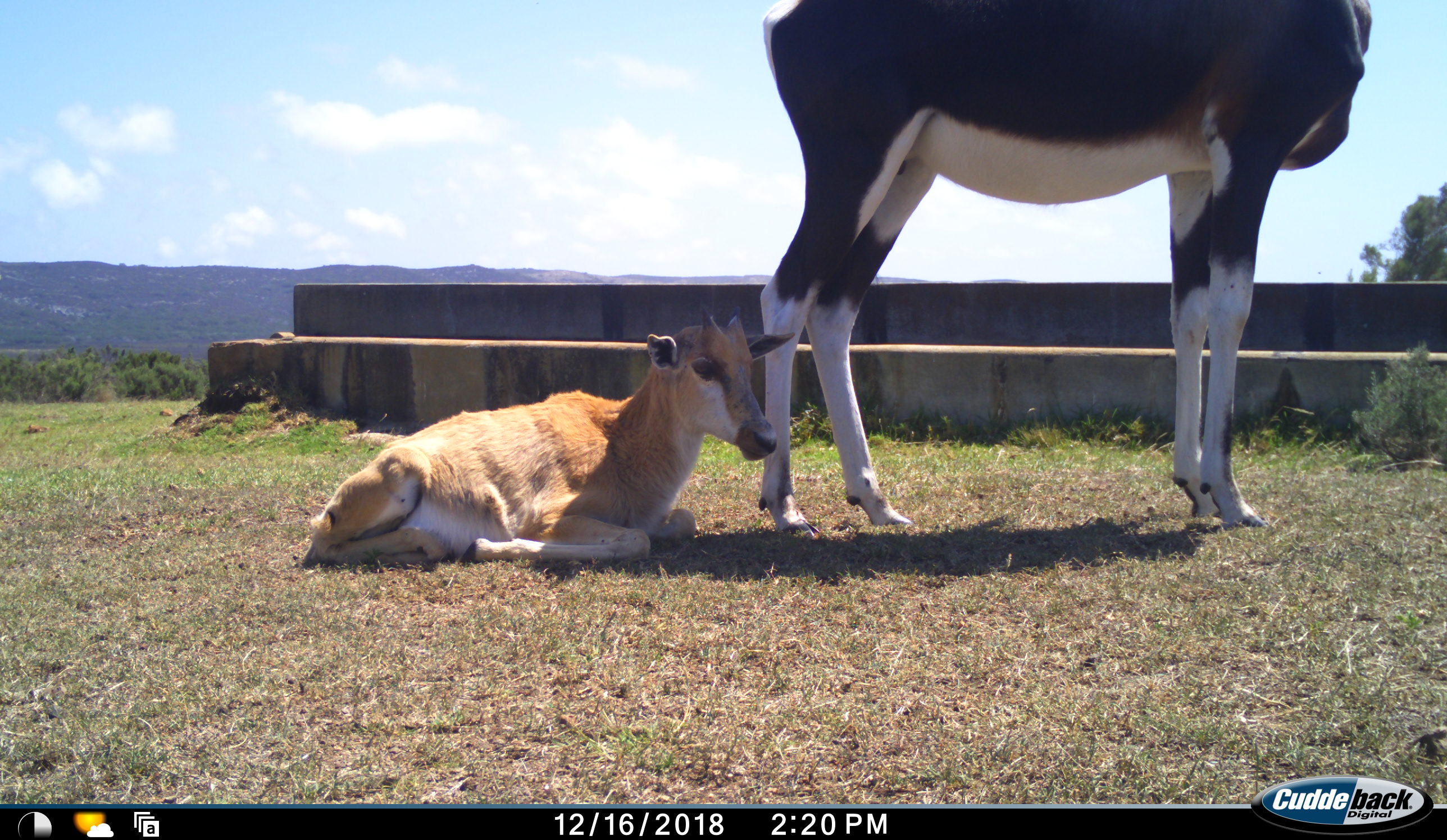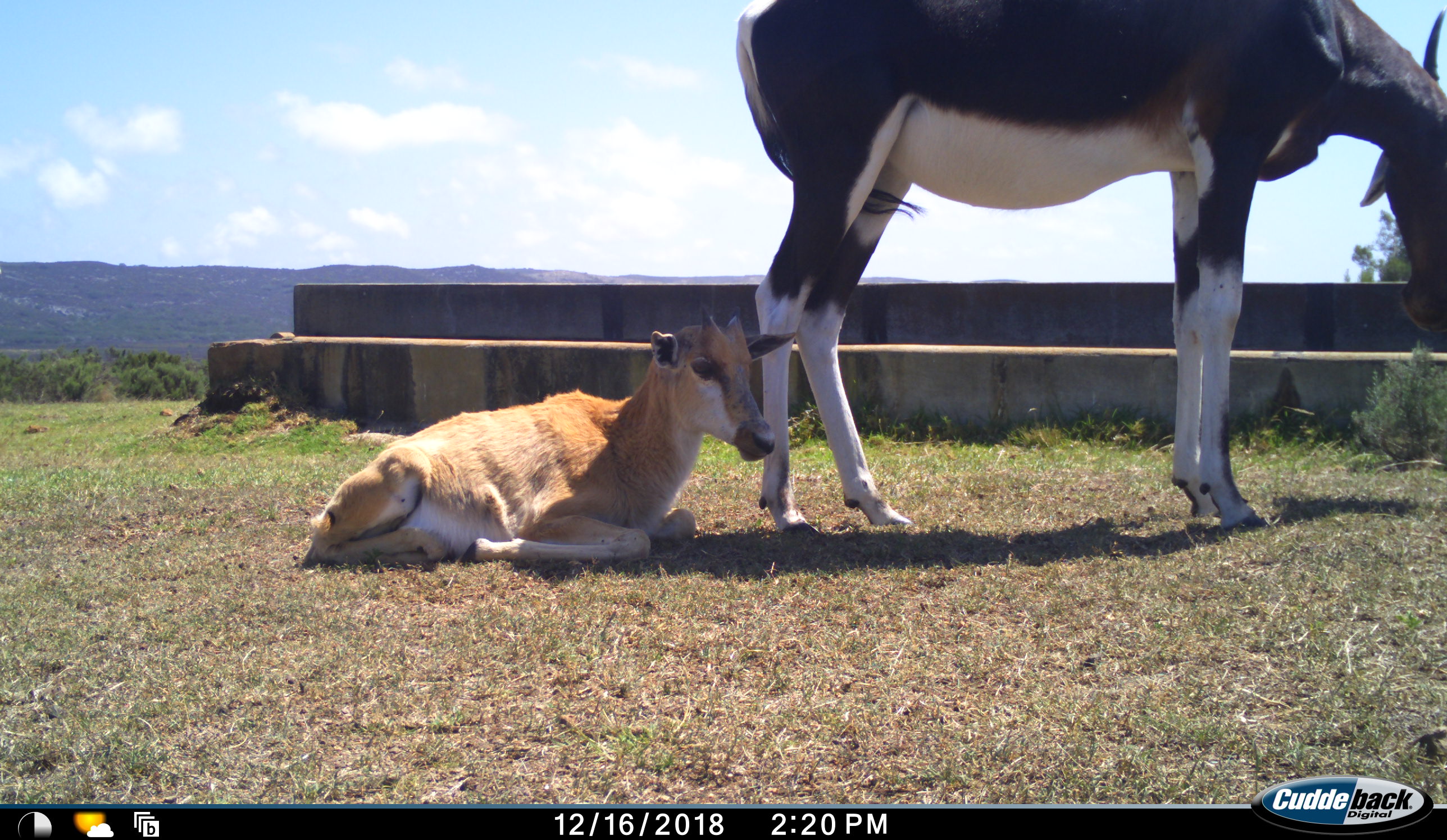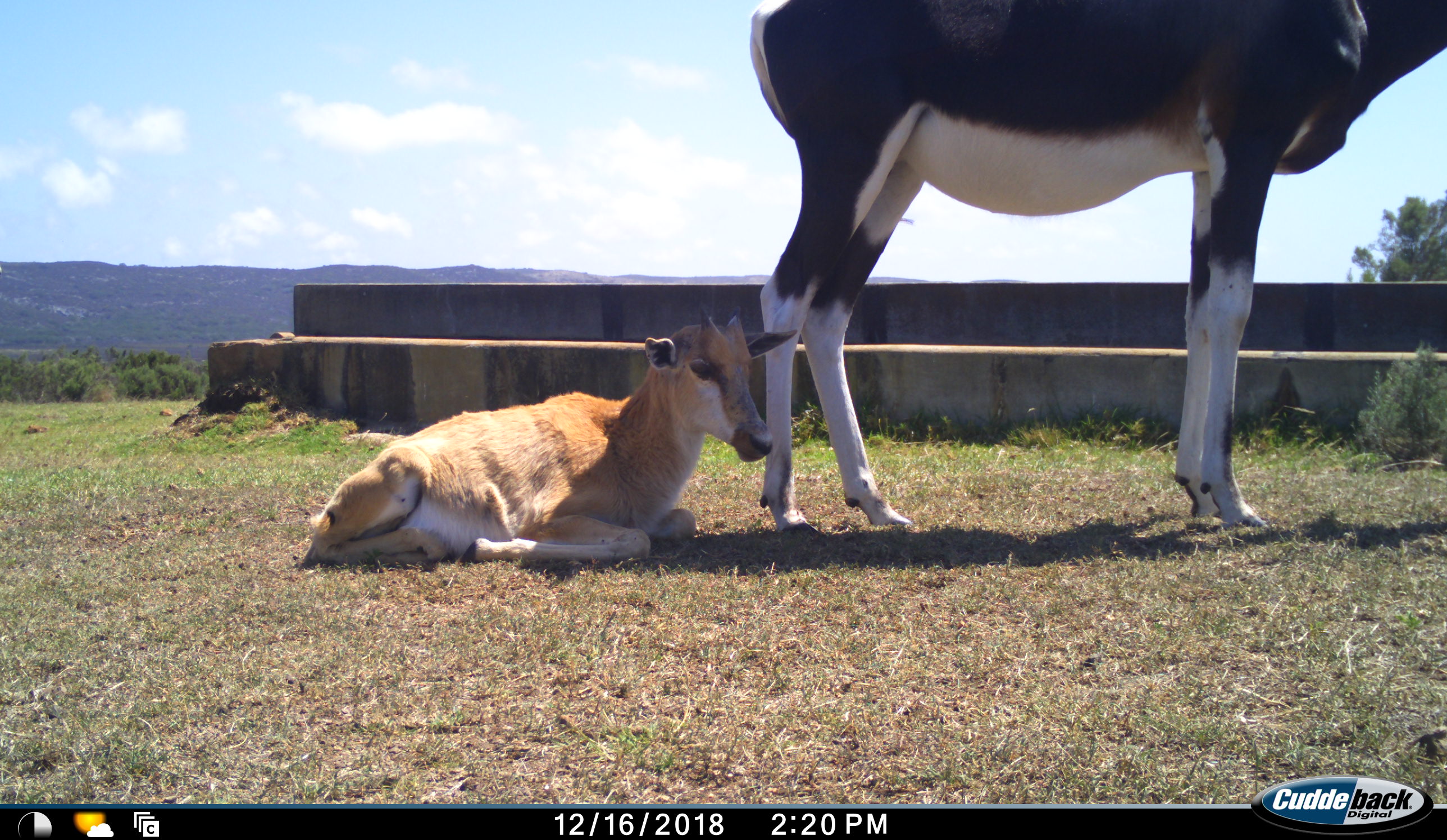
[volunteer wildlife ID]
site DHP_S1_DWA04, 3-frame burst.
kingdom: Animalia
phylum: Chordata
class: Mammalia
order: Artiodactyla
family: Bovidae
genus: Damaliscus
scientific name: Damaliscus pygargus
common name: bontebok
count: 2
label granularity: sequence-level